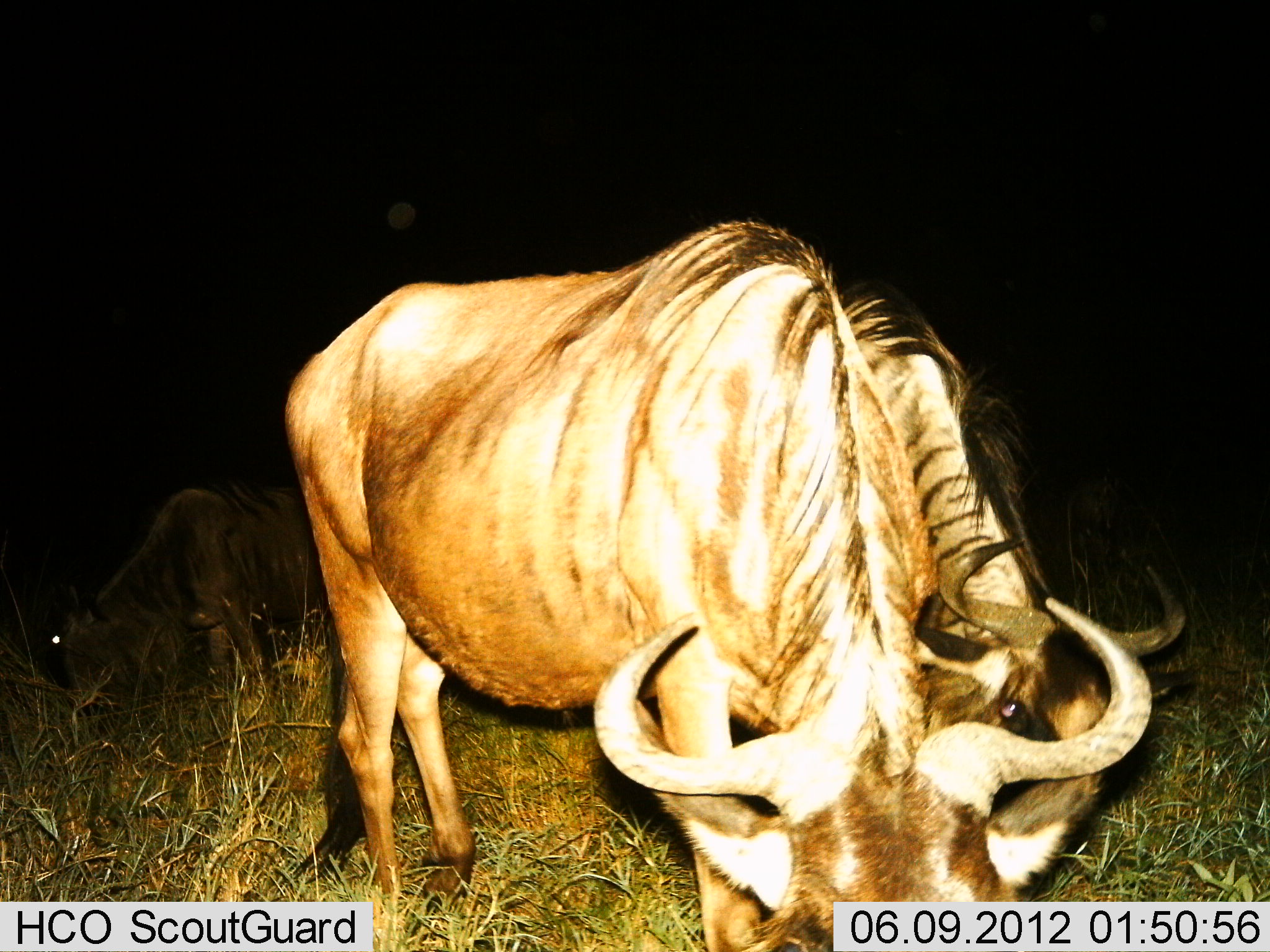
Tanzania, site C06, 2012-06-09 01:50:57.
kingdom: Animalia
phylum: Chordata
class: Mammalia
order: Artiodactyla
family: Bovidae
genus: Connochaetes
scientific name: Connochaetes taurinus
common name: blue wildebeest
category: wildebeest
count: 3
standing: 50%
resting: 0%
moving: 0%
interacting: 0%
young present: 0%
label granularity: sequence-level